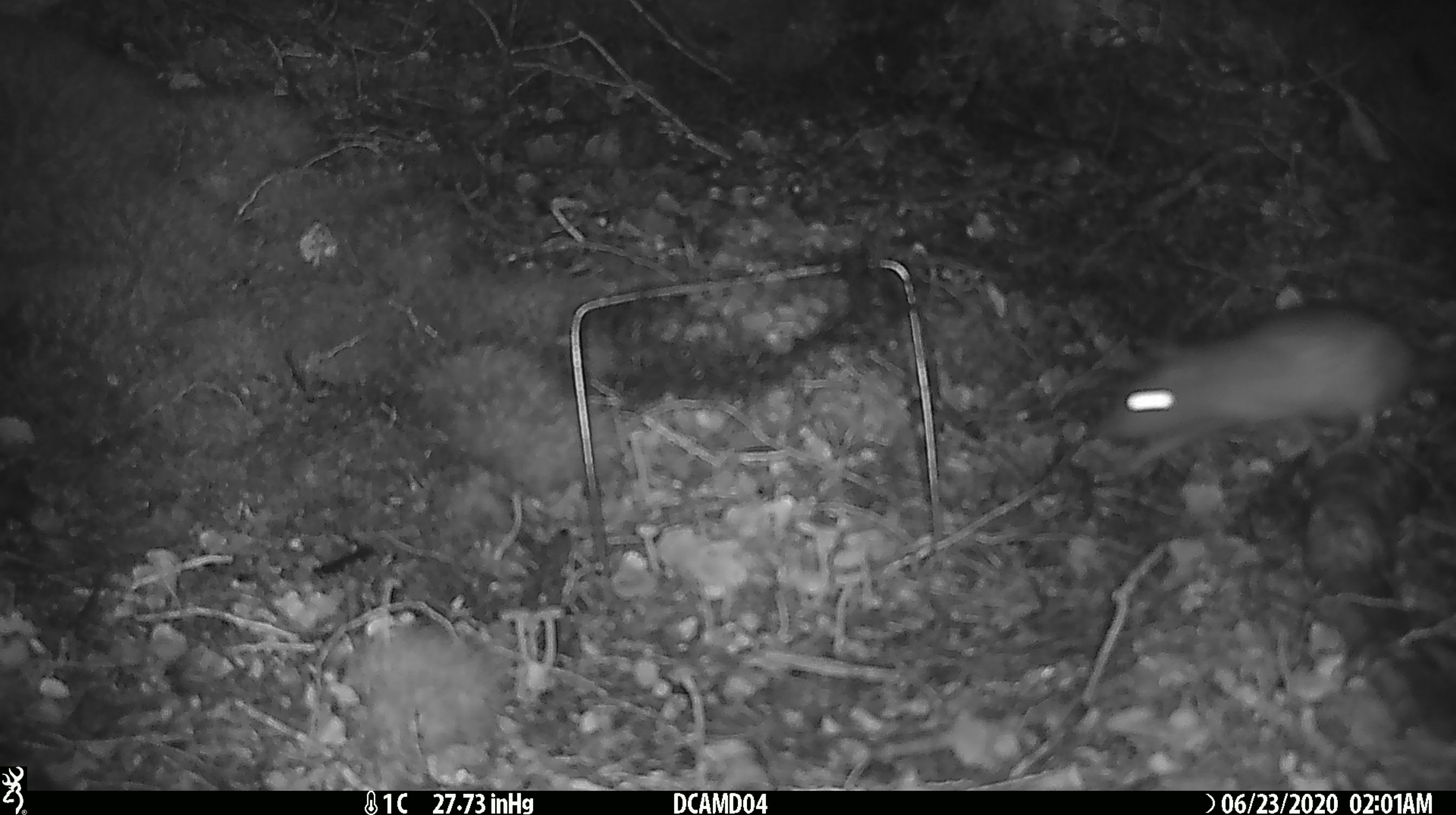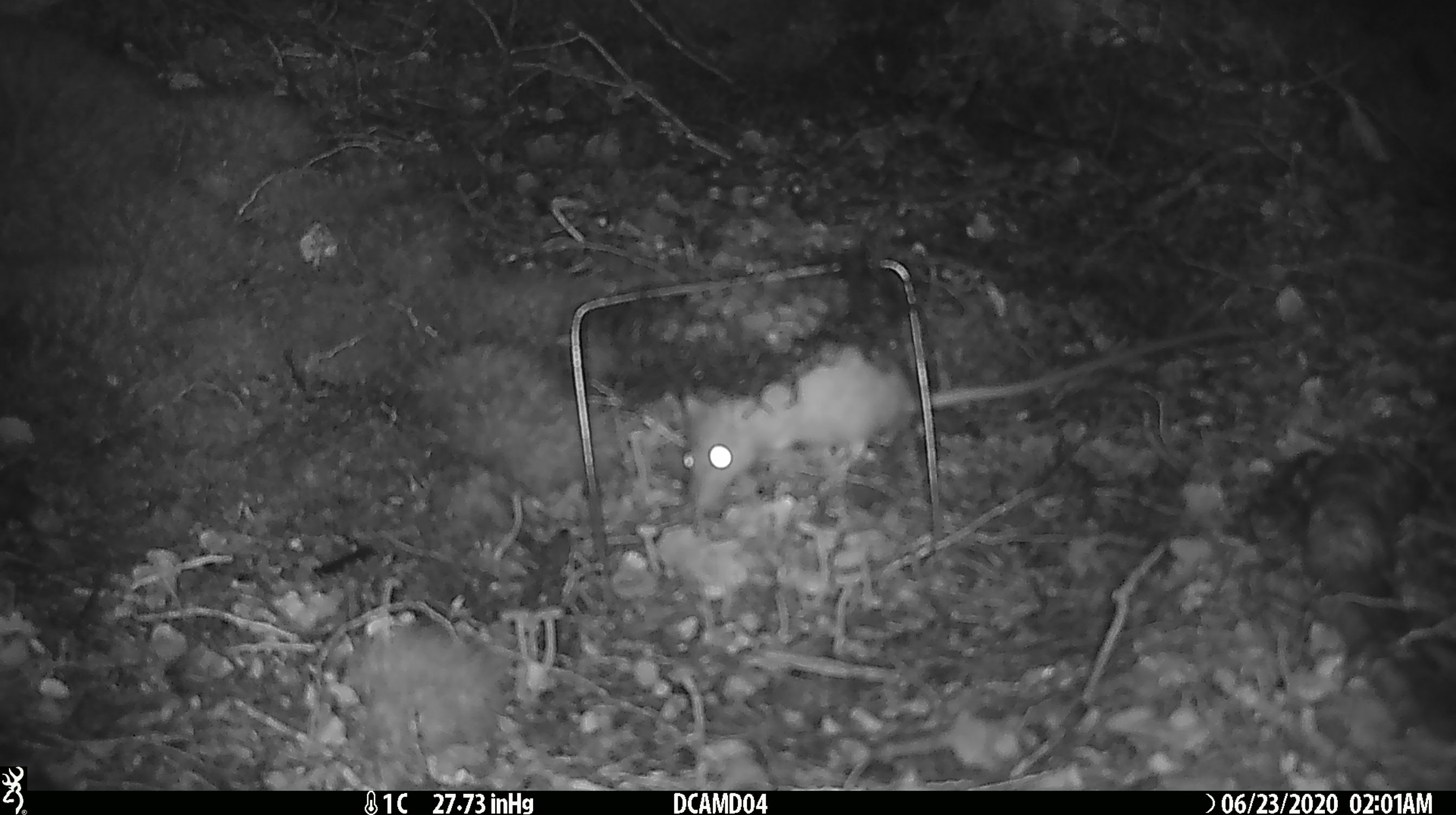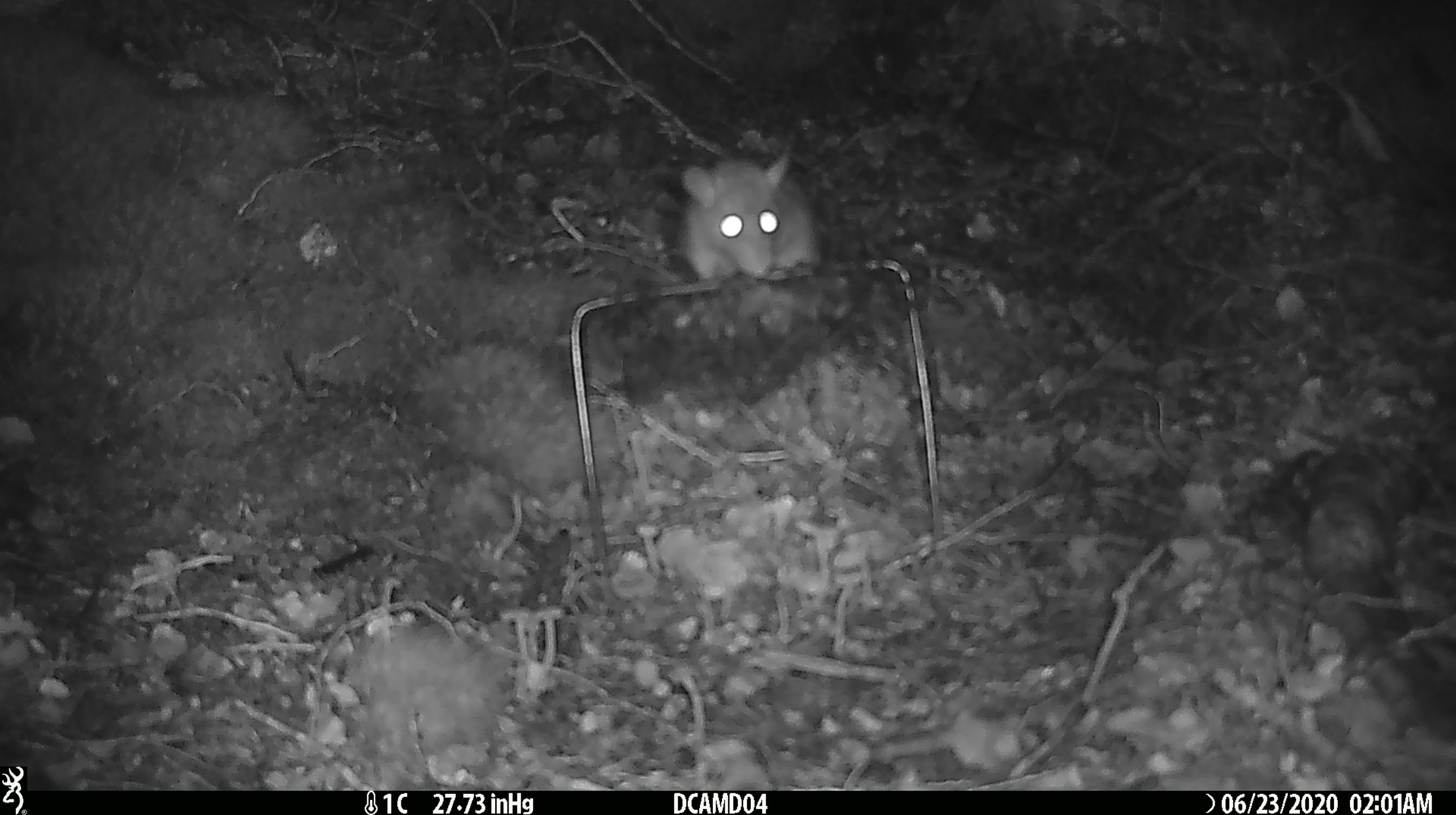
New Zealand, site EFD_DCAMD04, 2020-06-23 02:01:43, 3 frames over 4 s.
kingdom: Animalia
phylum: Chordata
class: Mammalia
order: Rodentia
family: Muridae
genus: Rattus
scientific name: Rattus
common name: rat